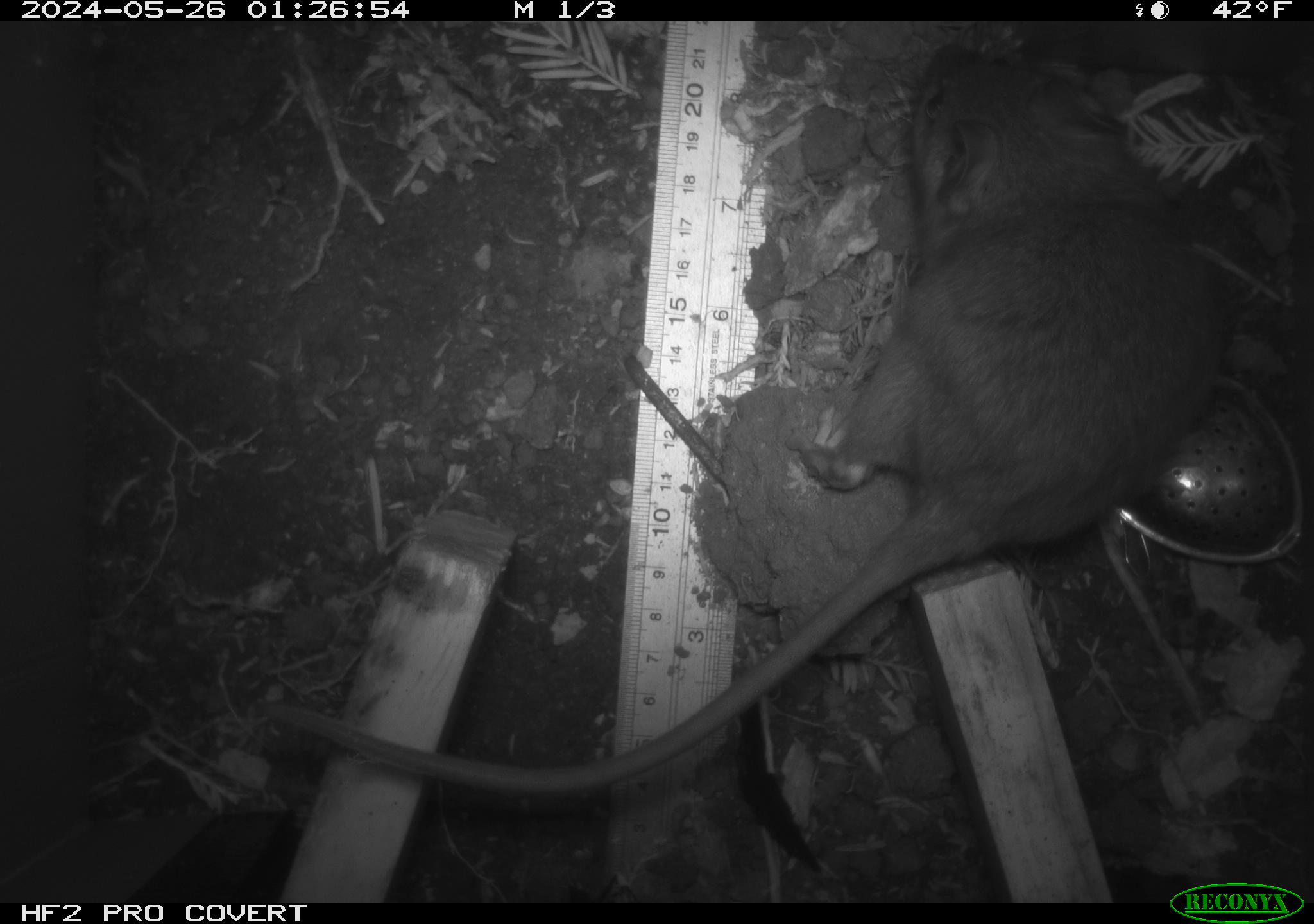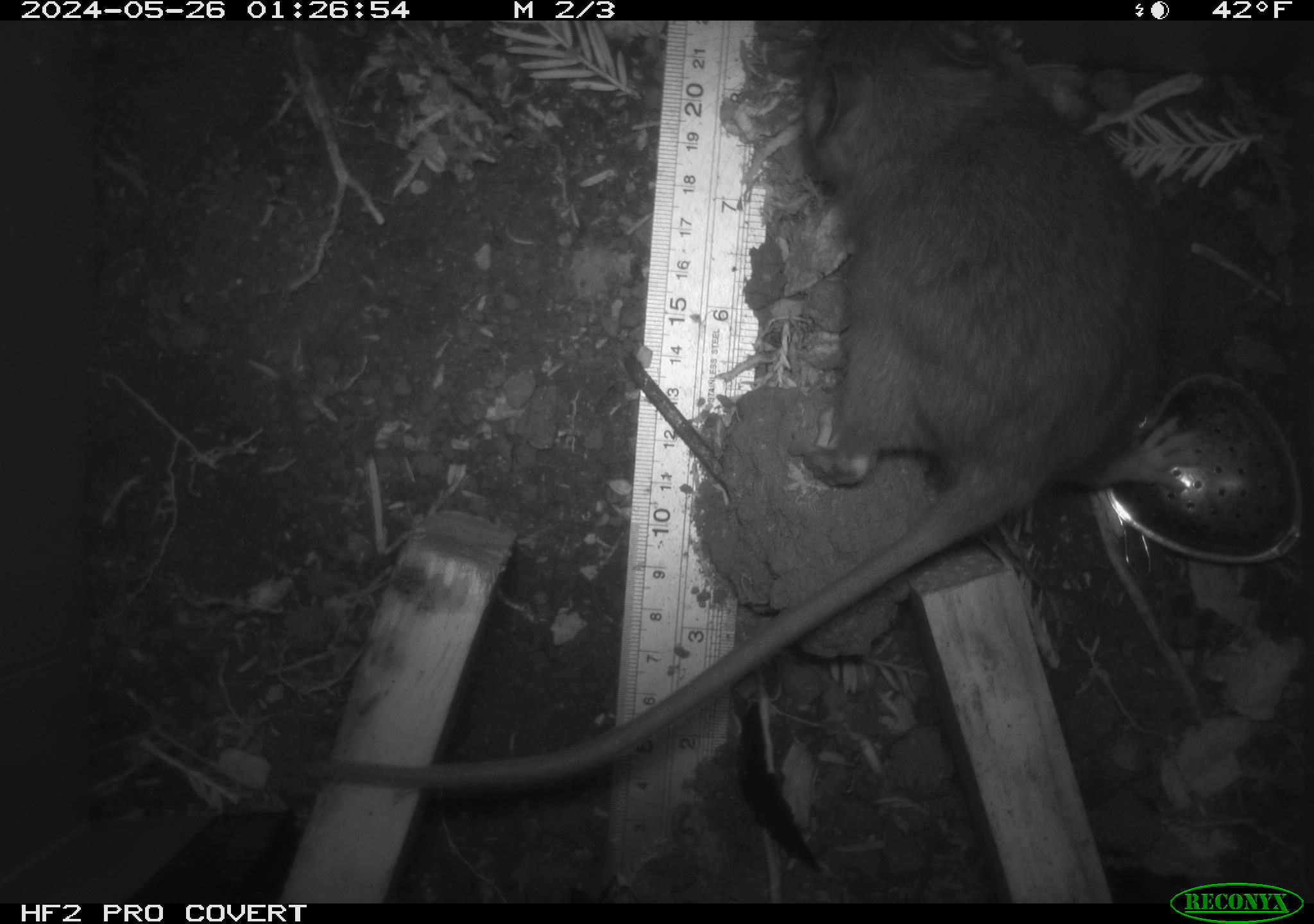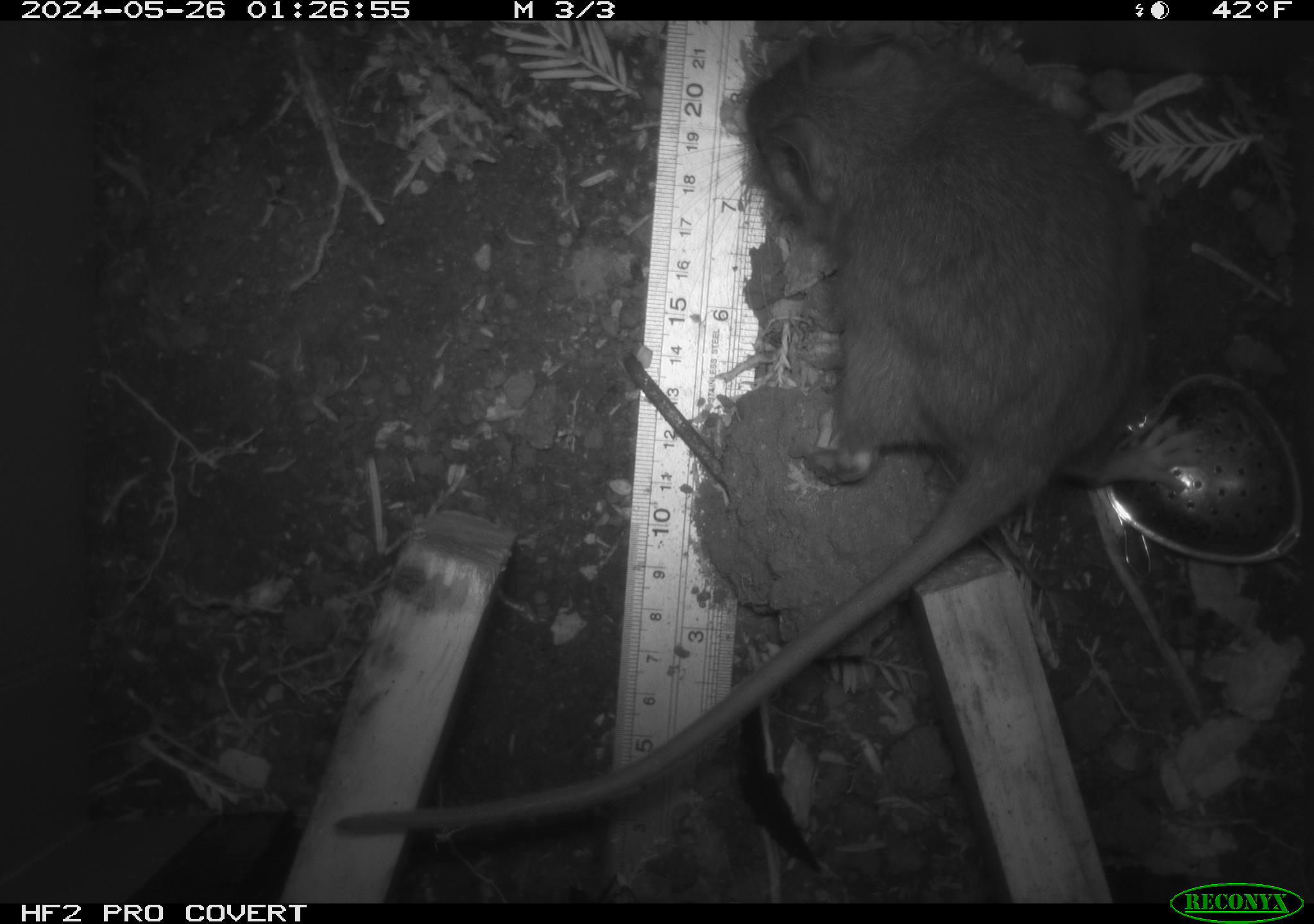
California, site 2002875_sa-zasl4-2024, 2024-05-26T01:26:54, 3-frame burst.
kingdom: Animalia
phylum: Chordata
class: Mammalia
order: Rodentia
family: Cricetidae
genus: Neotoma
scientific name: Neotoma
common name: pack rat or woodrat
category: neotoma species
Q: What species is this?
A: Neotoma species (pack rat or woodrat) (Neotoma).